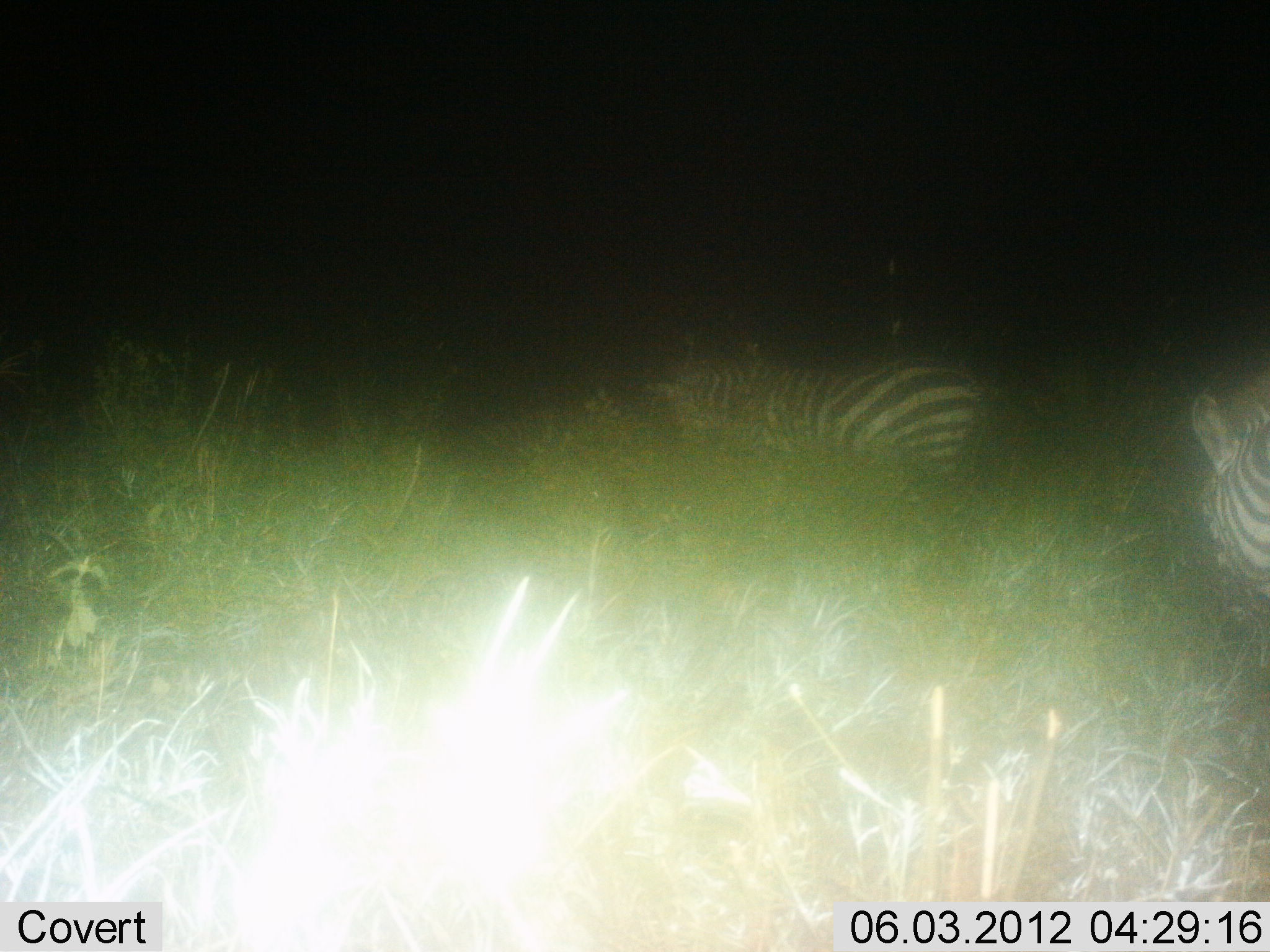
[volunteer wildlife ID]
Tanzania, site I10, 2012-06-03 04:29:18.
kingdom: Animalia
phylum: Chordata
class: Mammalia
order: Perissodactyla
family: Equidae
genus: Equus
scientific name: Equus quagga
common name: plains zebra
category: zebra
Zebra (plains zebra) (Equus quagga), count 2. Behavior (volunteer vote fractions): standing 60%, resting 0%, moving 10%, interacting 0%. Young present (vote fraction): 0%. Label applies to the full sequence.